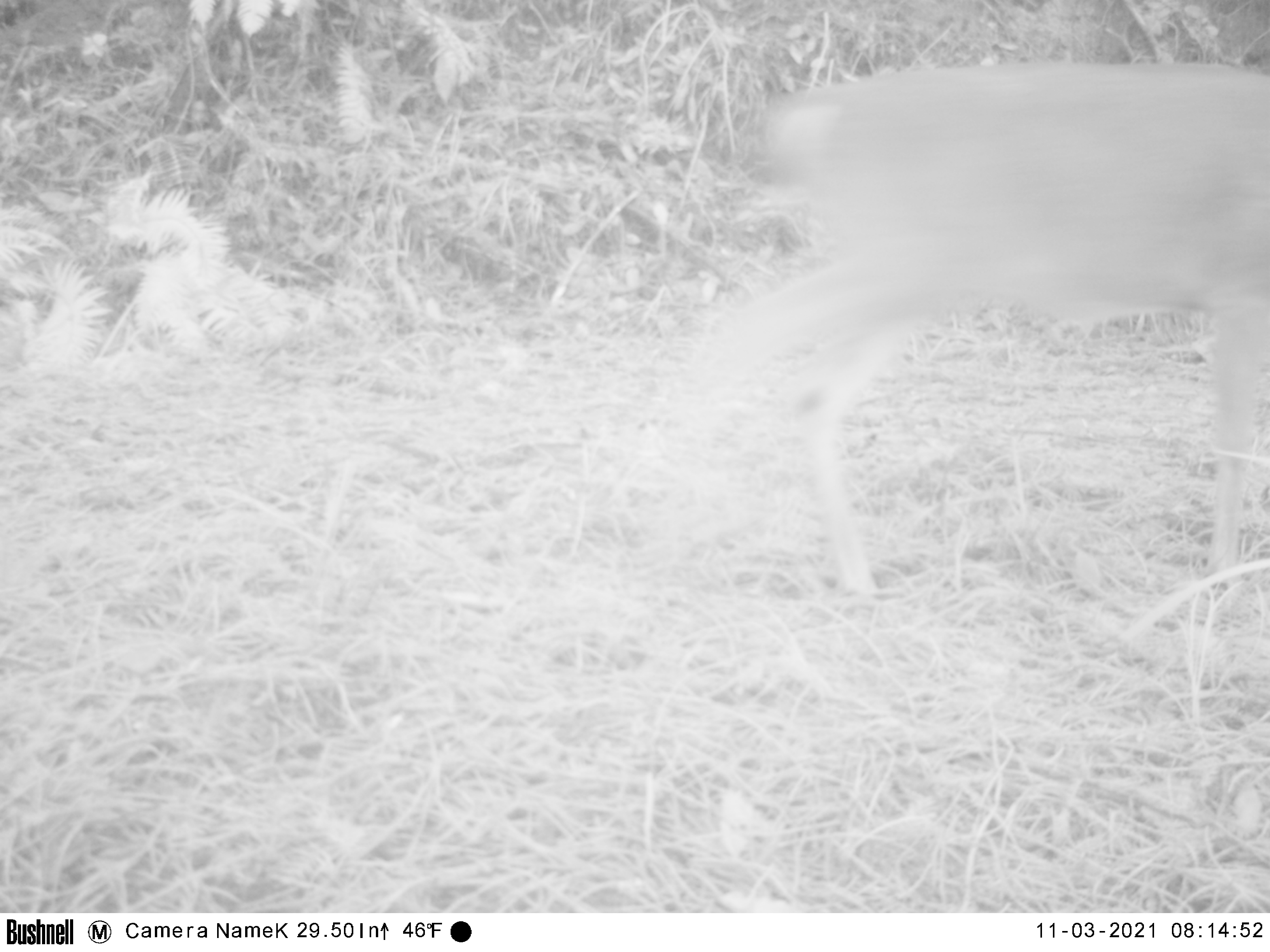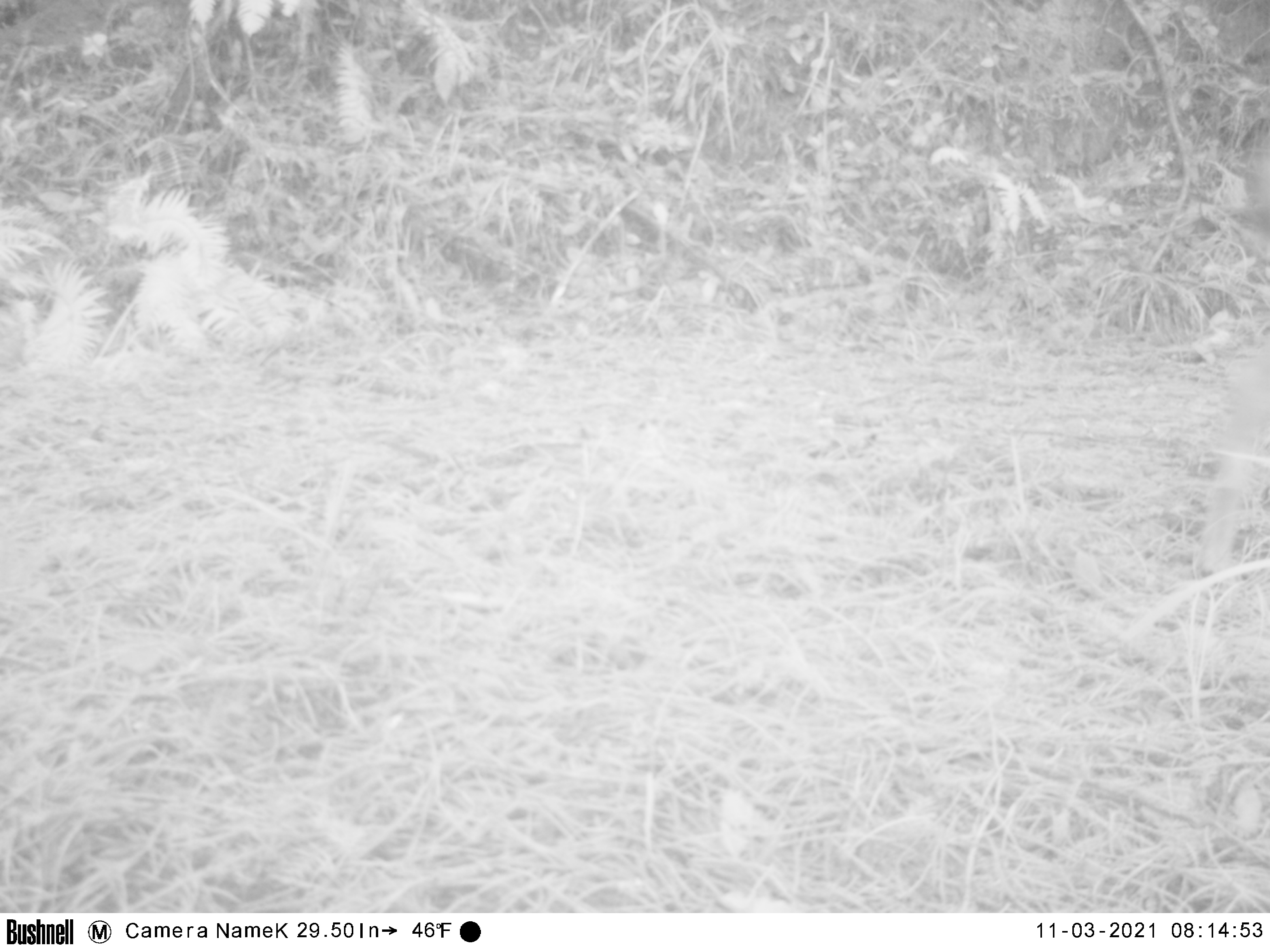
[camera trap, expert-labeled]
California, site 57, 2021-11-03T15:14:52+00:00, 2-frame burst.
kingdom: Animalia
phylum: Chordata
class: Mammalia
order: Artiodactyla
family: Cervidae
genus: Odocoileus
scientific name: Odocoileus hemionus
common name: mule deer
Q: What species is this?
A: Mule deer (Odocoileus hemionus).